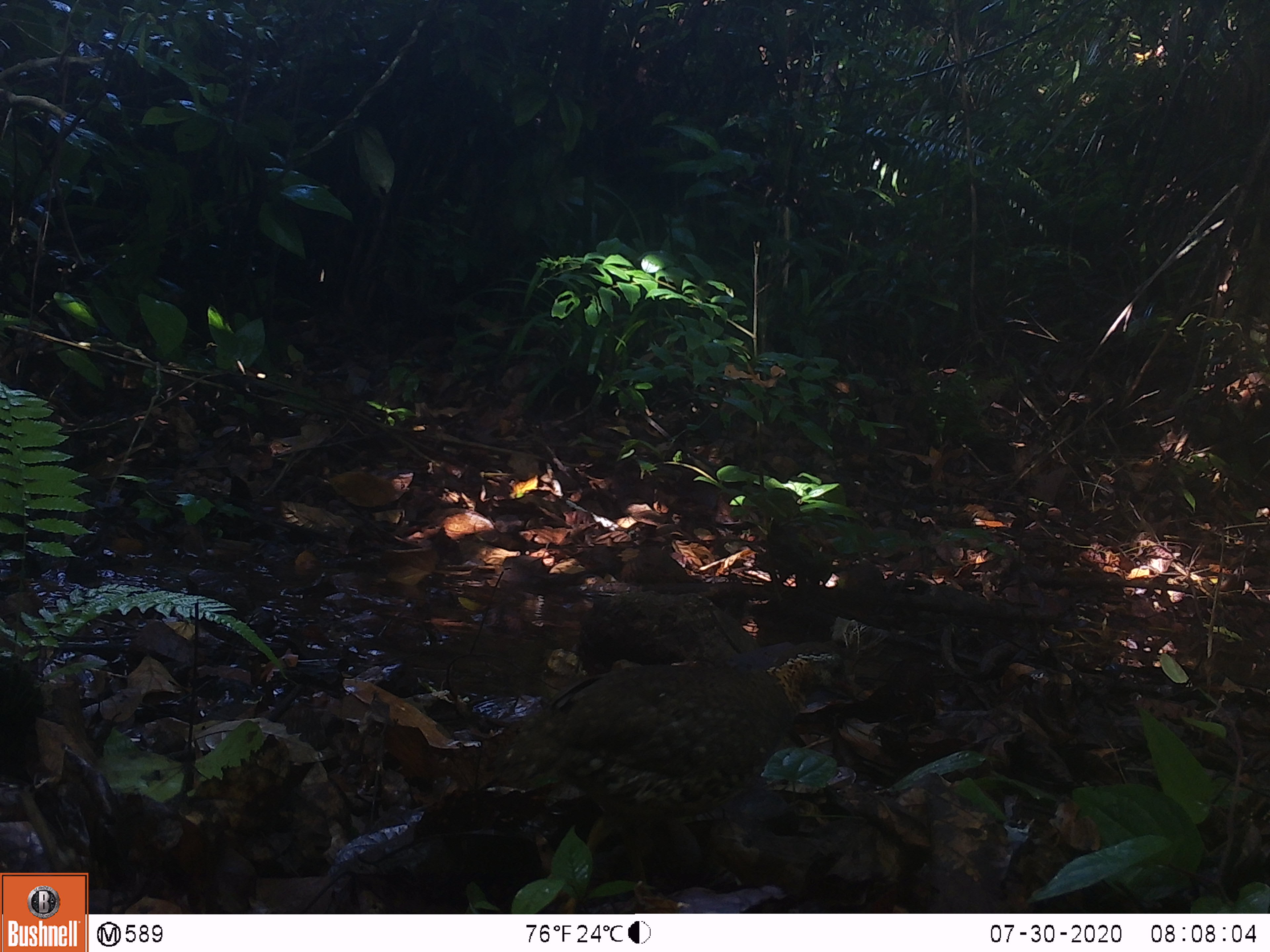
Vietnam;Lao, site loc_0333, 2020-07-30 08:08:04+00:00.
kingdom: Animalia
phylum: Chordata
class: Aves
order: Galliformes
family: Phasianidae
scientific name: Phasianidae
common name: partridge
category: unidentified partridge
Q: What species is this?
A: Unidentified partridge (partridge) (Phasianidae).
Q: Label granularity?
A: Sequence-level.